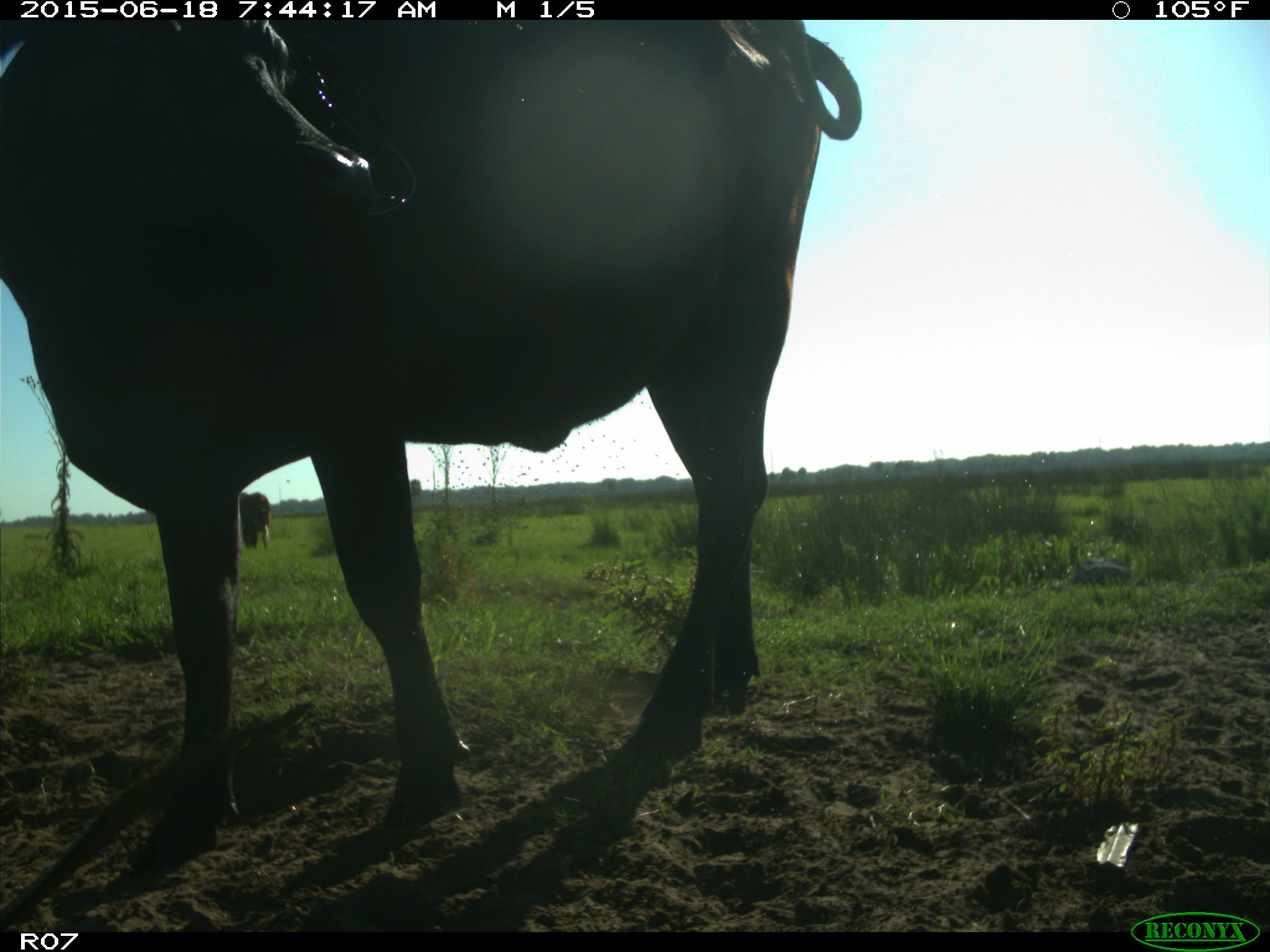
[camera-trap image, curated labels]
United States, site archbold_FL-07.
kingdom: Animalia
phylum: Chordata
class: Mammalia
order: Artiodactyla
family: Bovidae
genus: Bos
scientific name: Bos taurus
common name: domestic cow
Bos taurus (domestic cow).